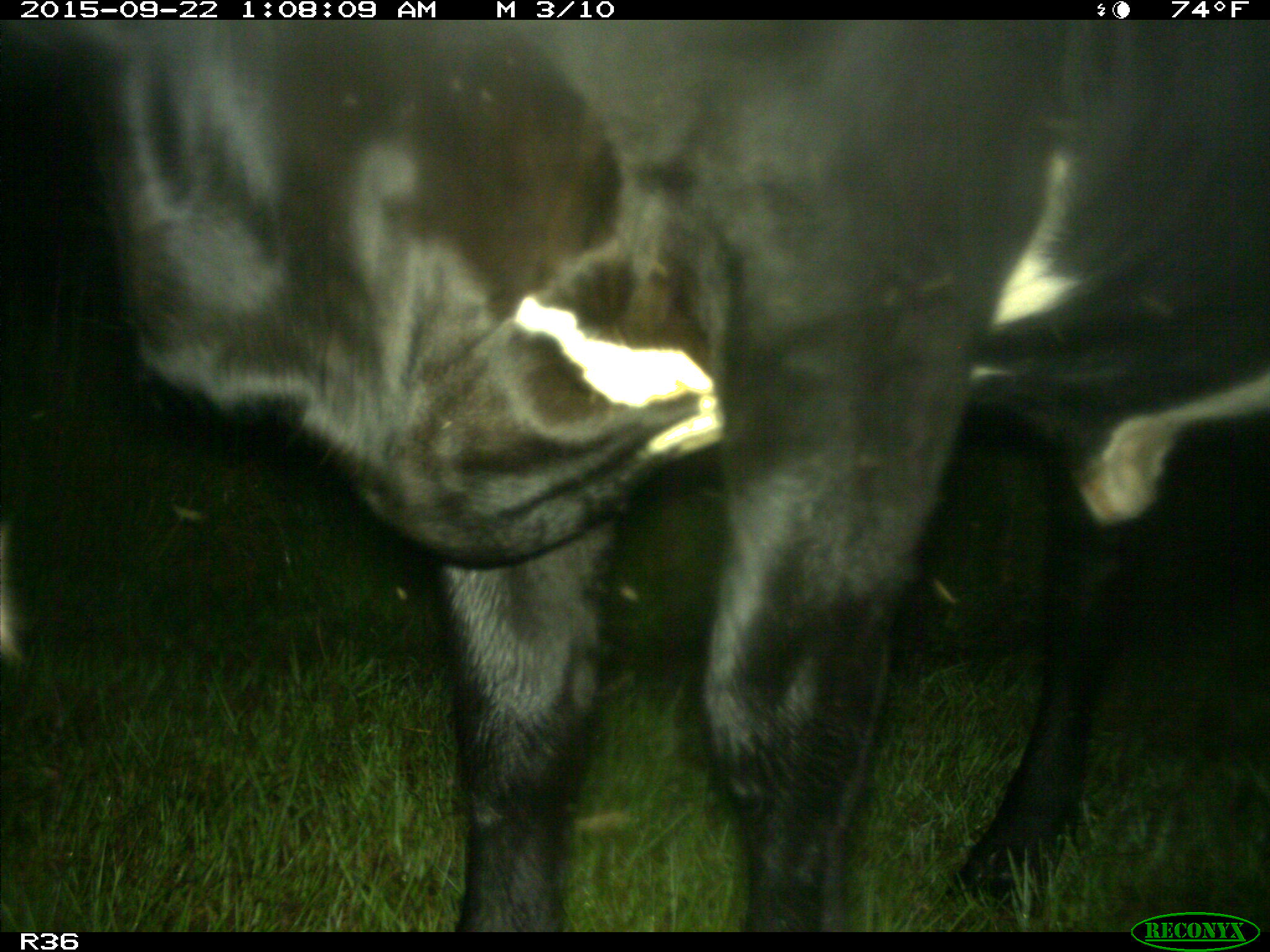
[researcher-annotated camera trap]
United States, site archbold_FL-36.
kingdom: Animalia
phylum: Chordata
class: Mammalia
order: Artiodactyla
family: Bovidae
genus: Bos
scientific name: Bos taurus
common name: domestic cow